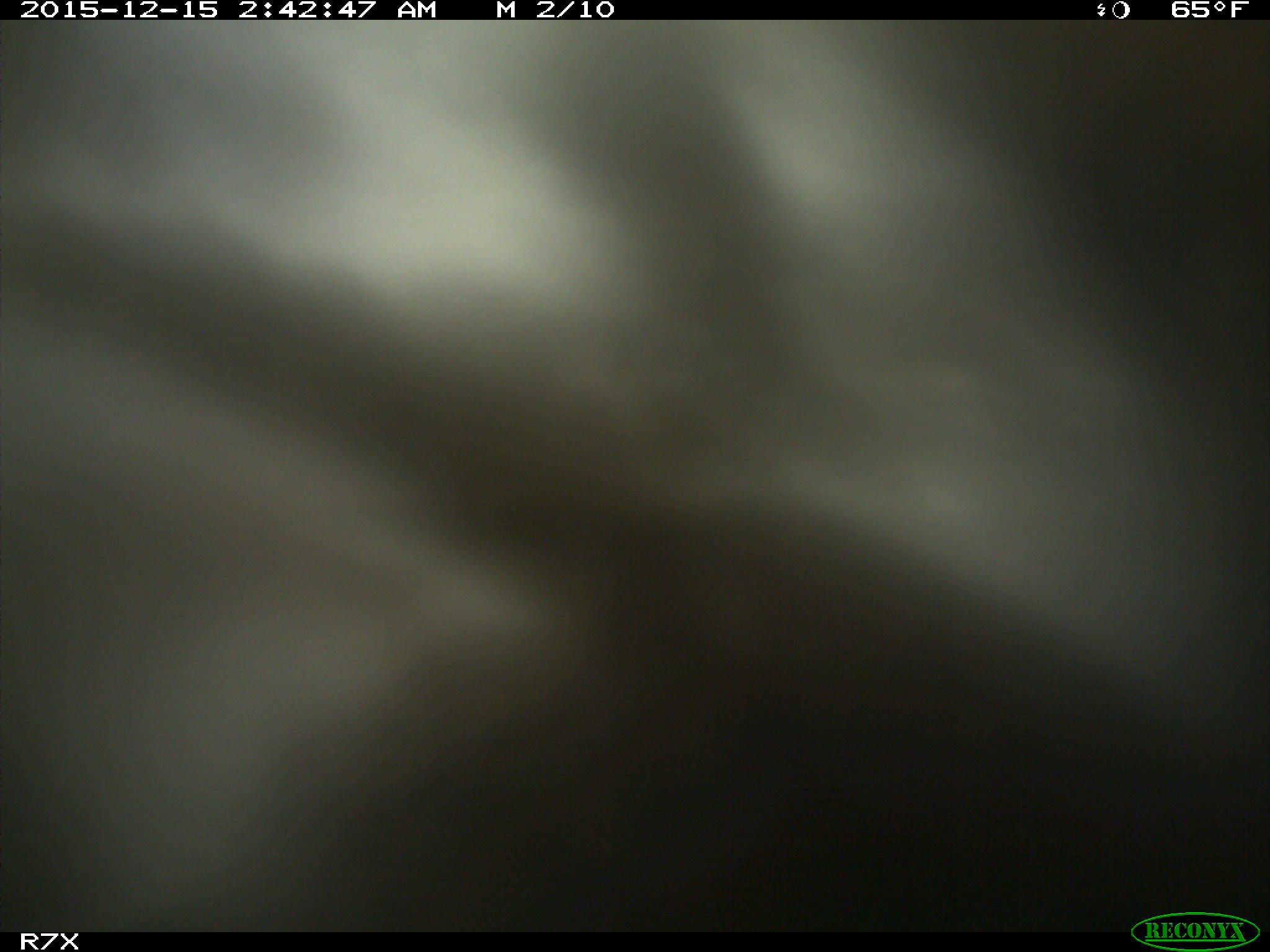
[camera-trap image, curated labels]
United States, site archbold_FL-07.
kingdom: Animalia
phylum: Chordata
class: Mammalia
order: Artiodactyla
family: Bovidae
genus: Bos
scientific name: Bos taurus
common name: domestic cow